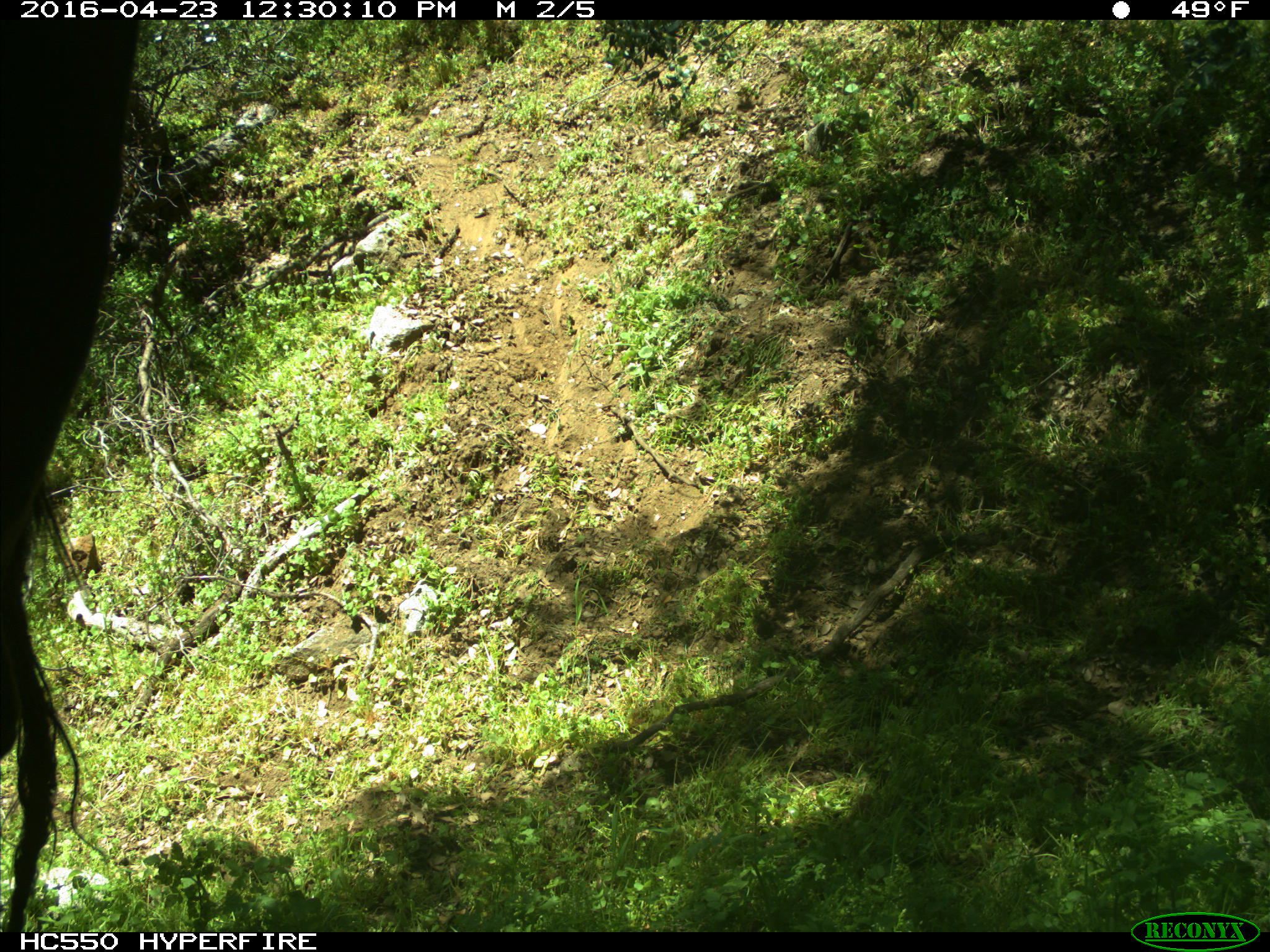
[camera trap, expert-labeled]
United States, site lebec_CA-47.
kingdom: Animalia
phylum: Chordata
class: Mammalia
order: Artiodactyla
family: Bovidae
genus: Bos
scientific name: Bos taurus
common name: domestic cow